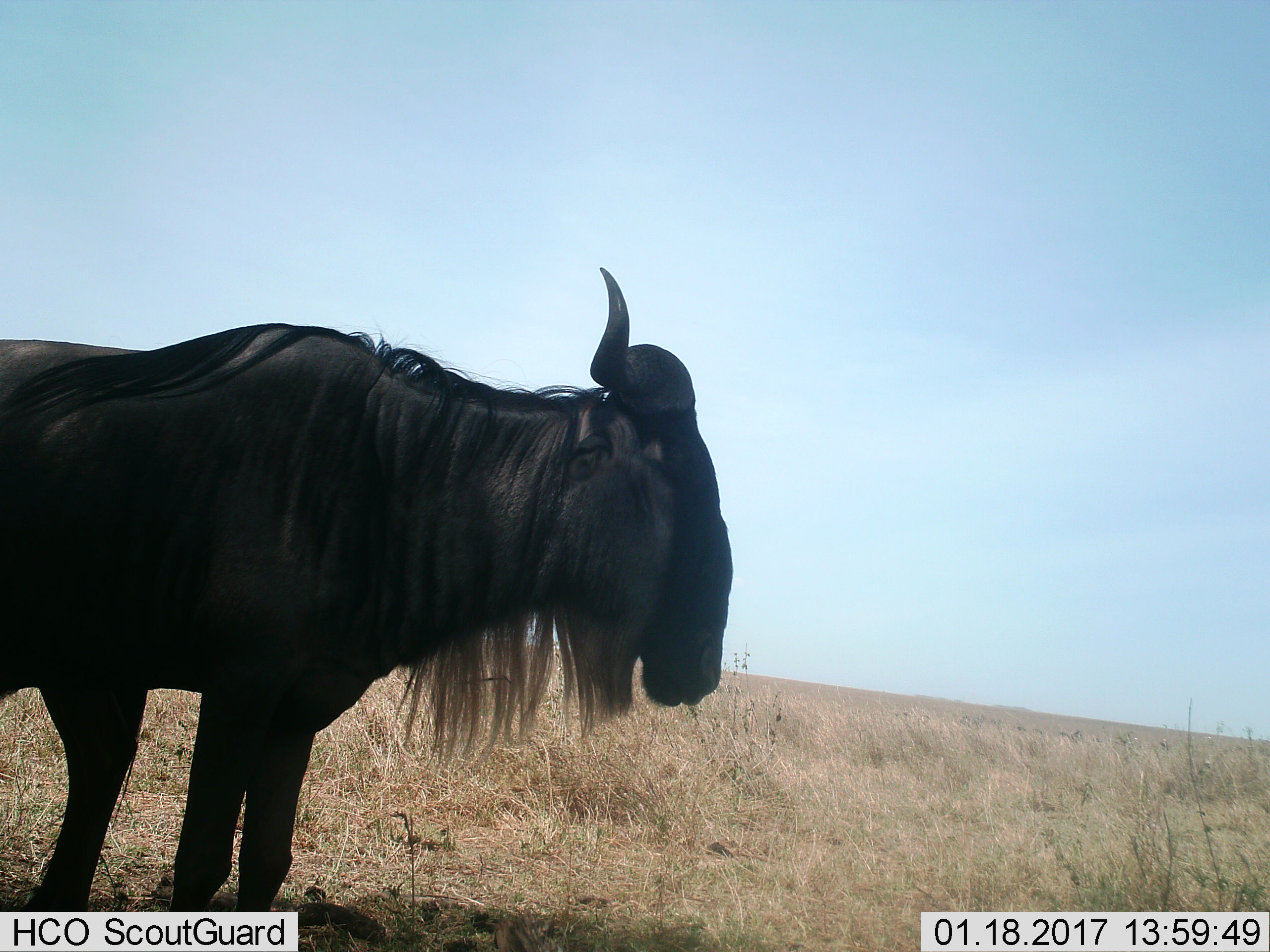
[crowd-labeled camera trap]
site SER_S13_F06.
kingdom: Animalia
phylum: Chordata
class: Mammalia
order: Artiodactyla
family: Bovidae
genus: Connochaetes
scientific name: Connochaetes taurinus taurinus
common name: blue wildebeest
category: wildebeestblue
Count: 1.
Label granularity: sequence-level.